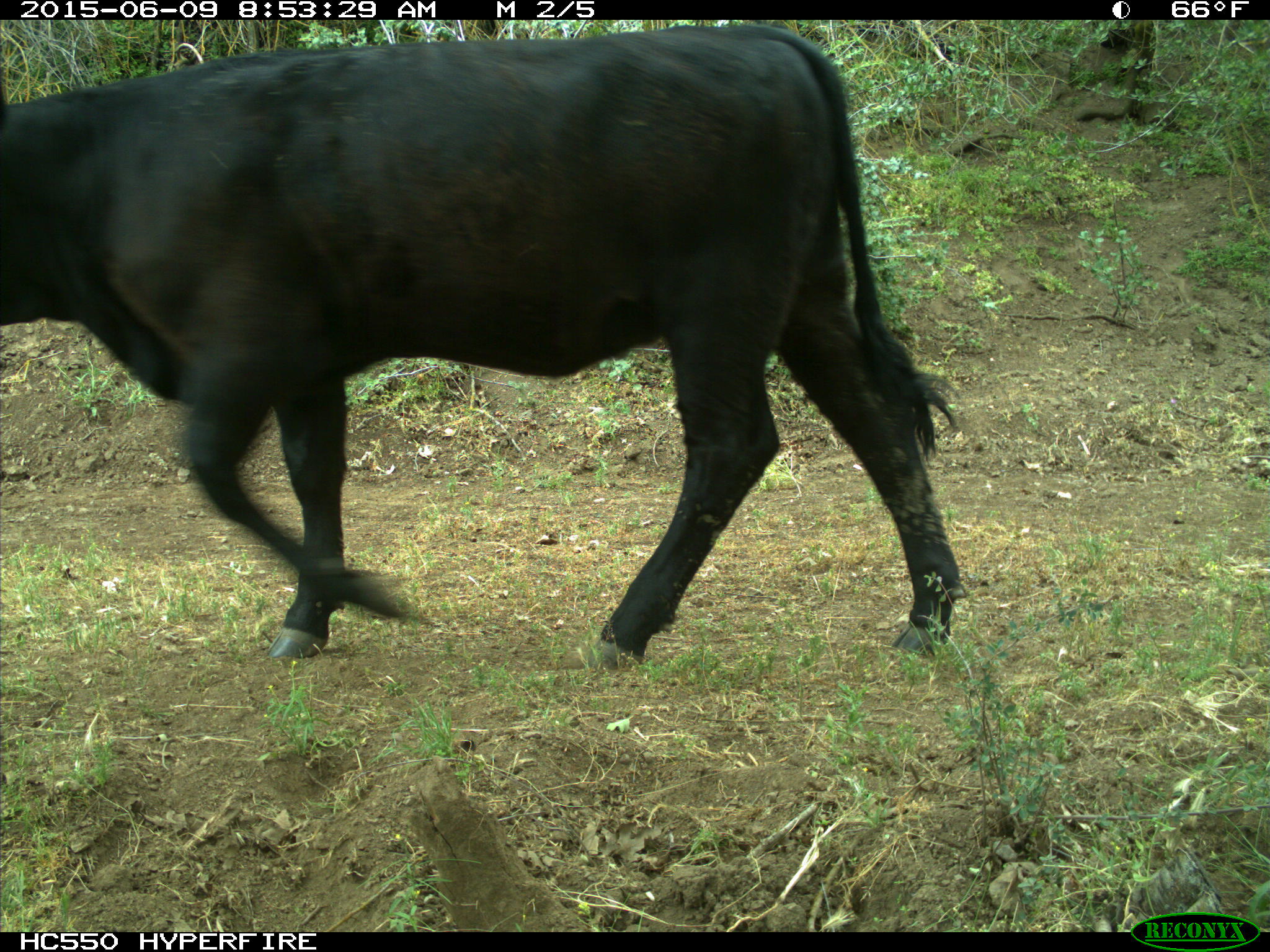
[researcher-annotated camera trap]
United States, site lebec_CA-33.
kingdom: Animalia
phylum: Chordata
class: Mammalia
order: Artiodactyla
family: Bovidae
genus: Bos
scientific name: Bos taurus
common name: domestic cow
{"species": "Bos taurus (domestic cow)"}